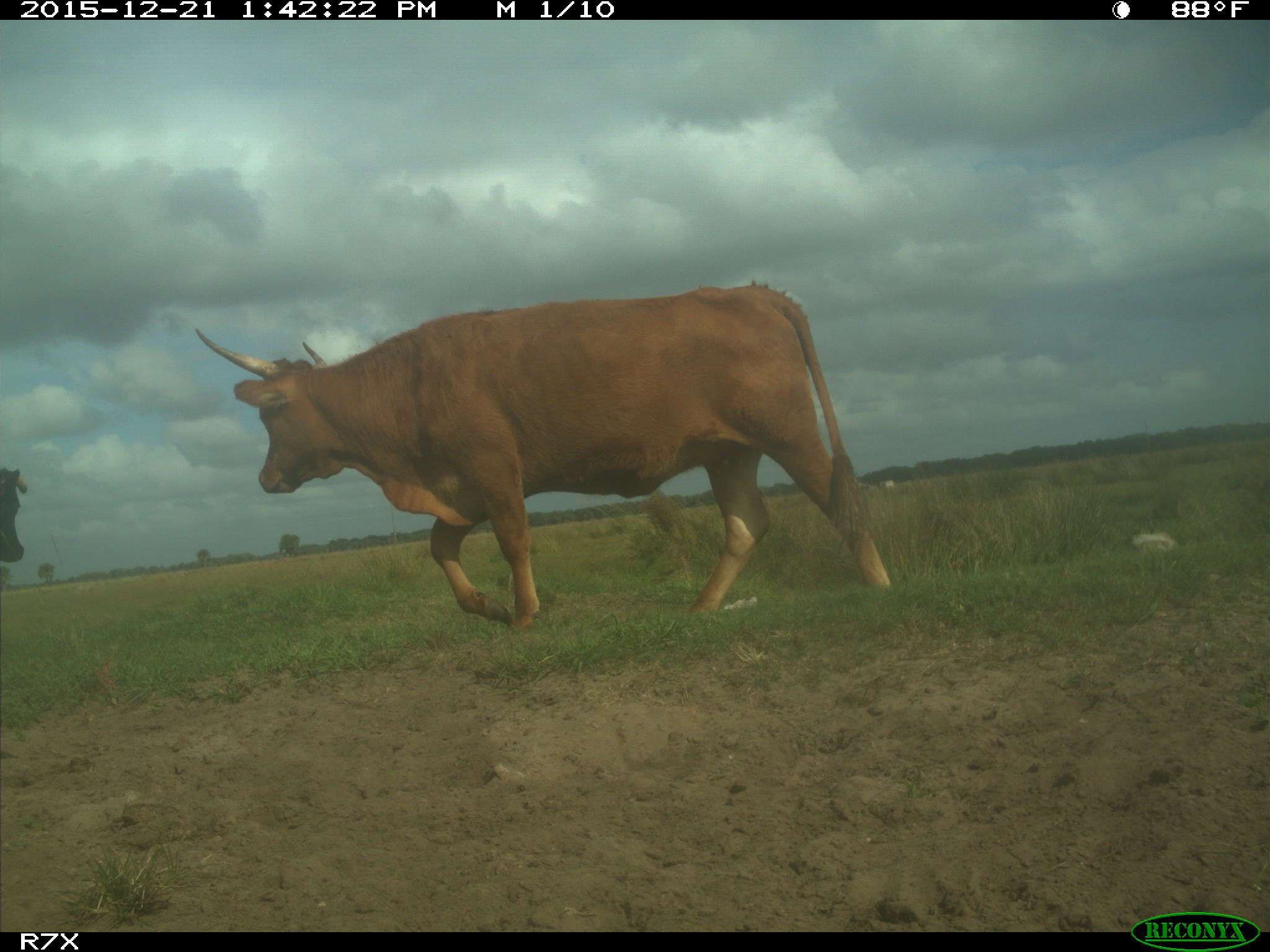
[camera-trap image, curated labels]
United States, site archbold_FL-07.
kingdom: Animalia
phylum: Chordata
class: Mammalia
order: Artiodactyla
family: Bovidae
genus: Bos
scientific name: Bos taurus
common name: domestic cow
Bos taurus (domestic cow).